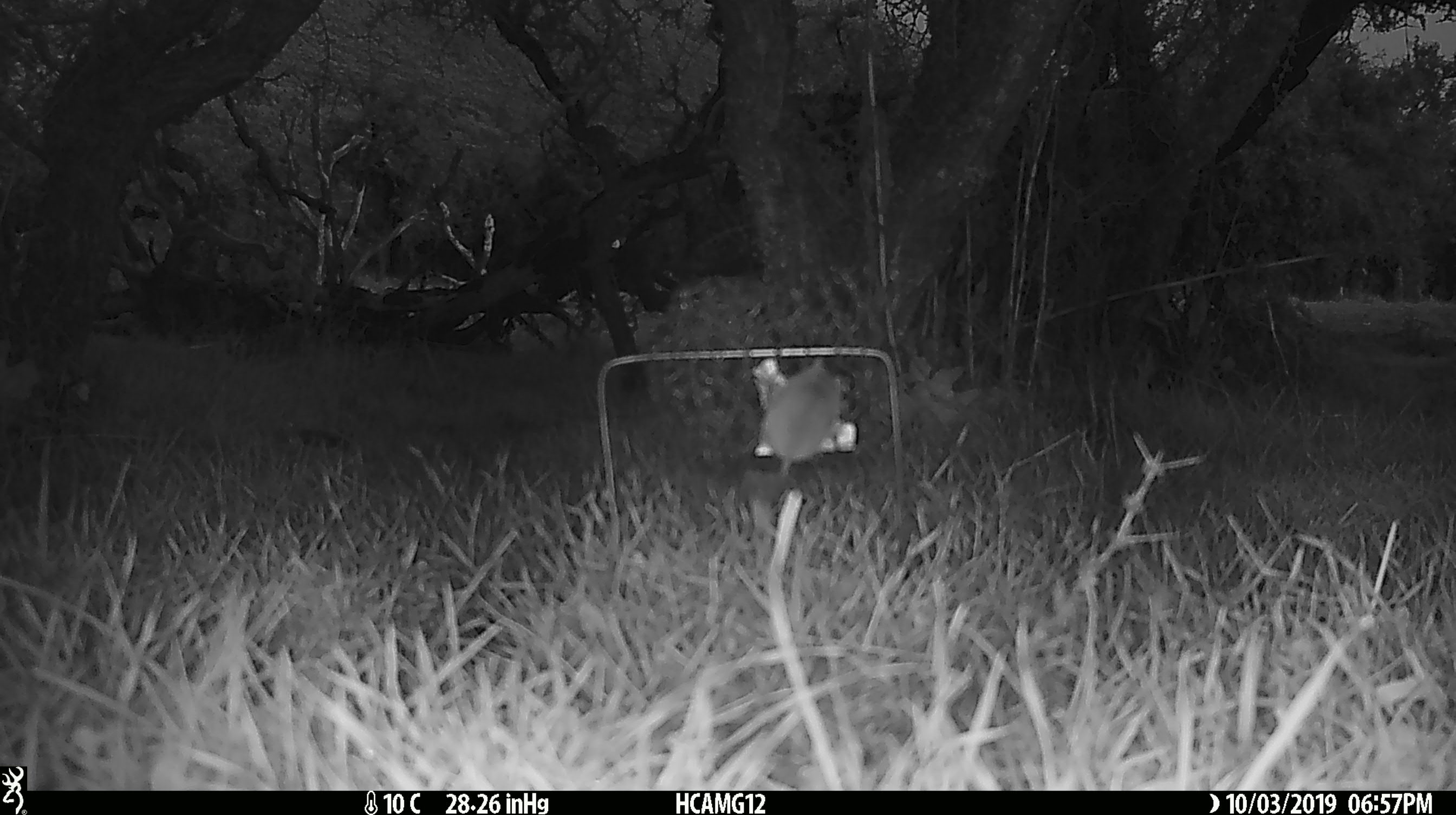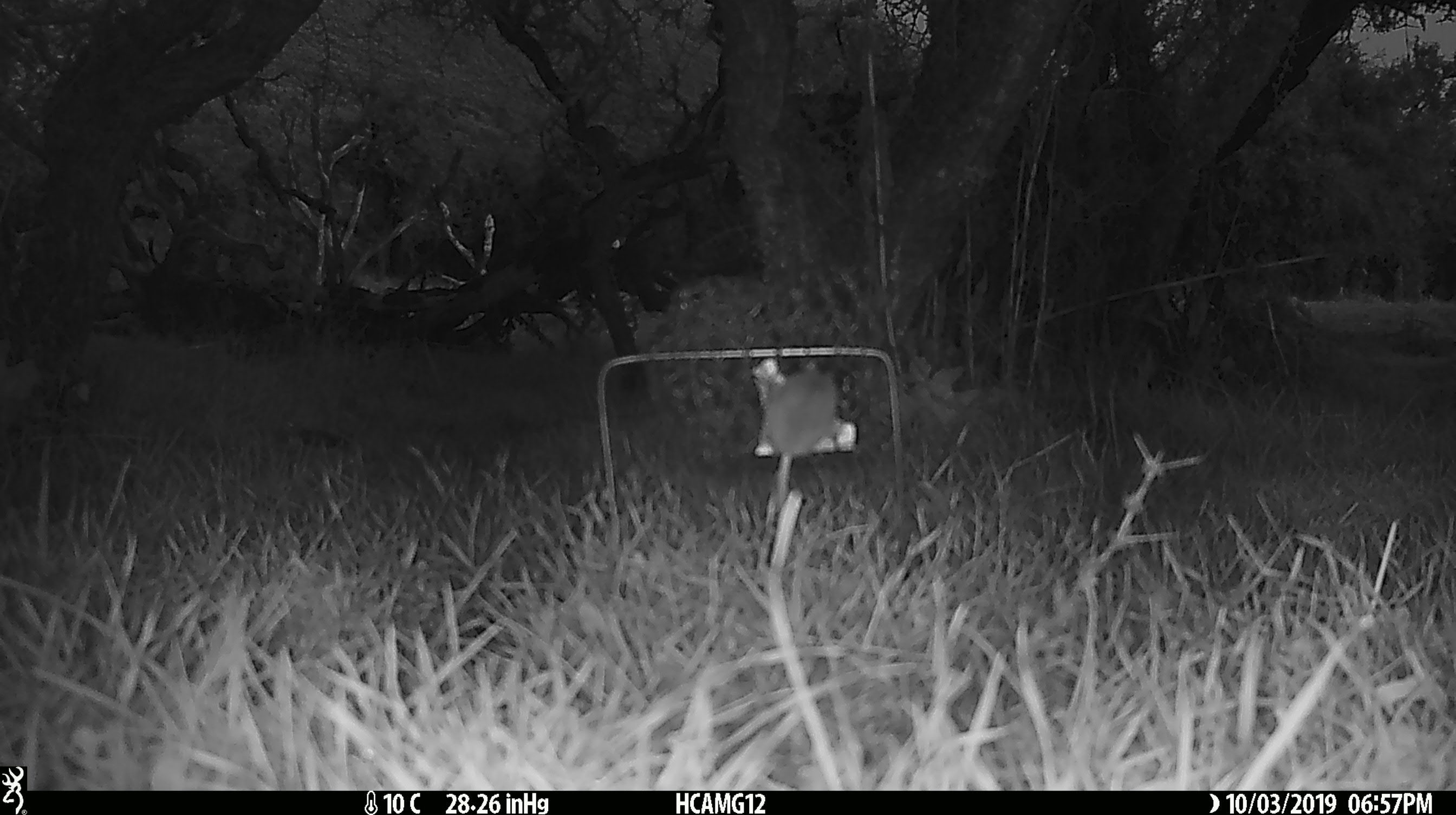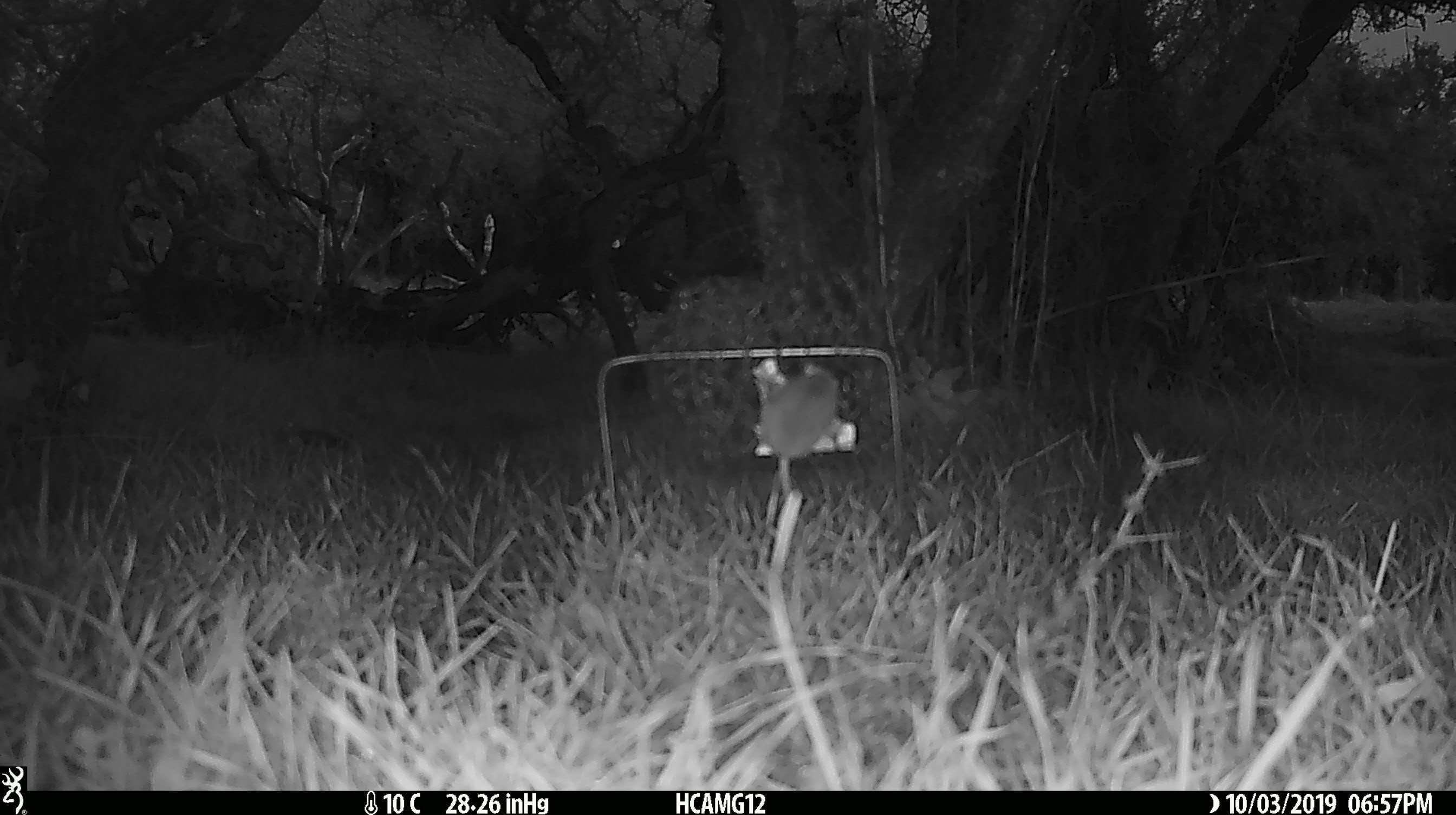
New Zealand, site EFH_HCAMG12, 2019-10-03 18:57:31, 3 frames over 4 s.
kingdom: Animalia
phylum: Chordata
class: Mammalia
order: Rodentia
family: Muridae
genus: Mus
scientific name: Mus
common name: mouse